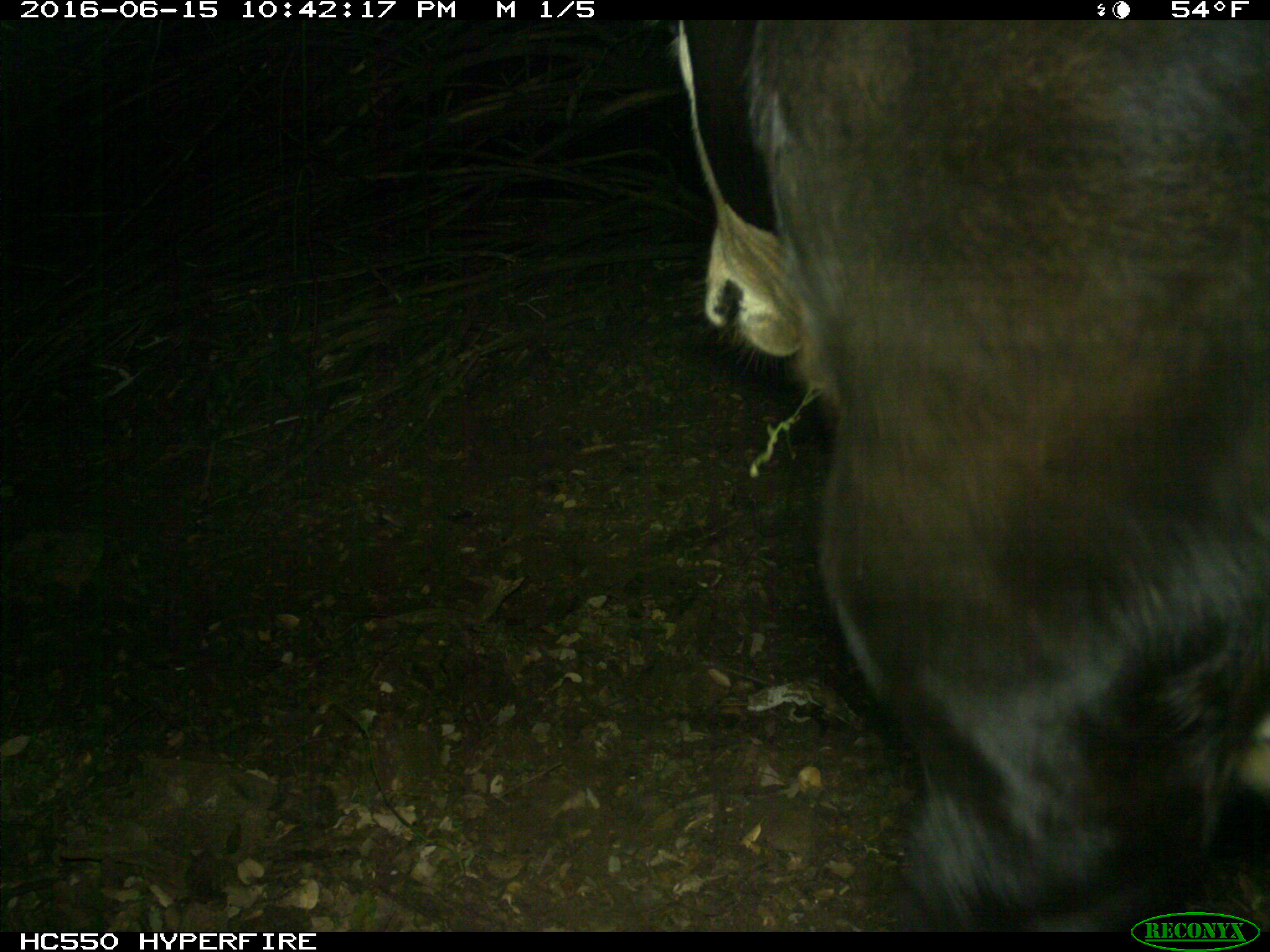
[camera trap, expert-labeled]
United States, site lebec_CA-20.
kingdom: Animalia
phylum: Chordata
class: Mammalia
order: Artiodactyla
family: Bovidae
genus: Bos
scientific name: Bos taurus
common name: domestic cow